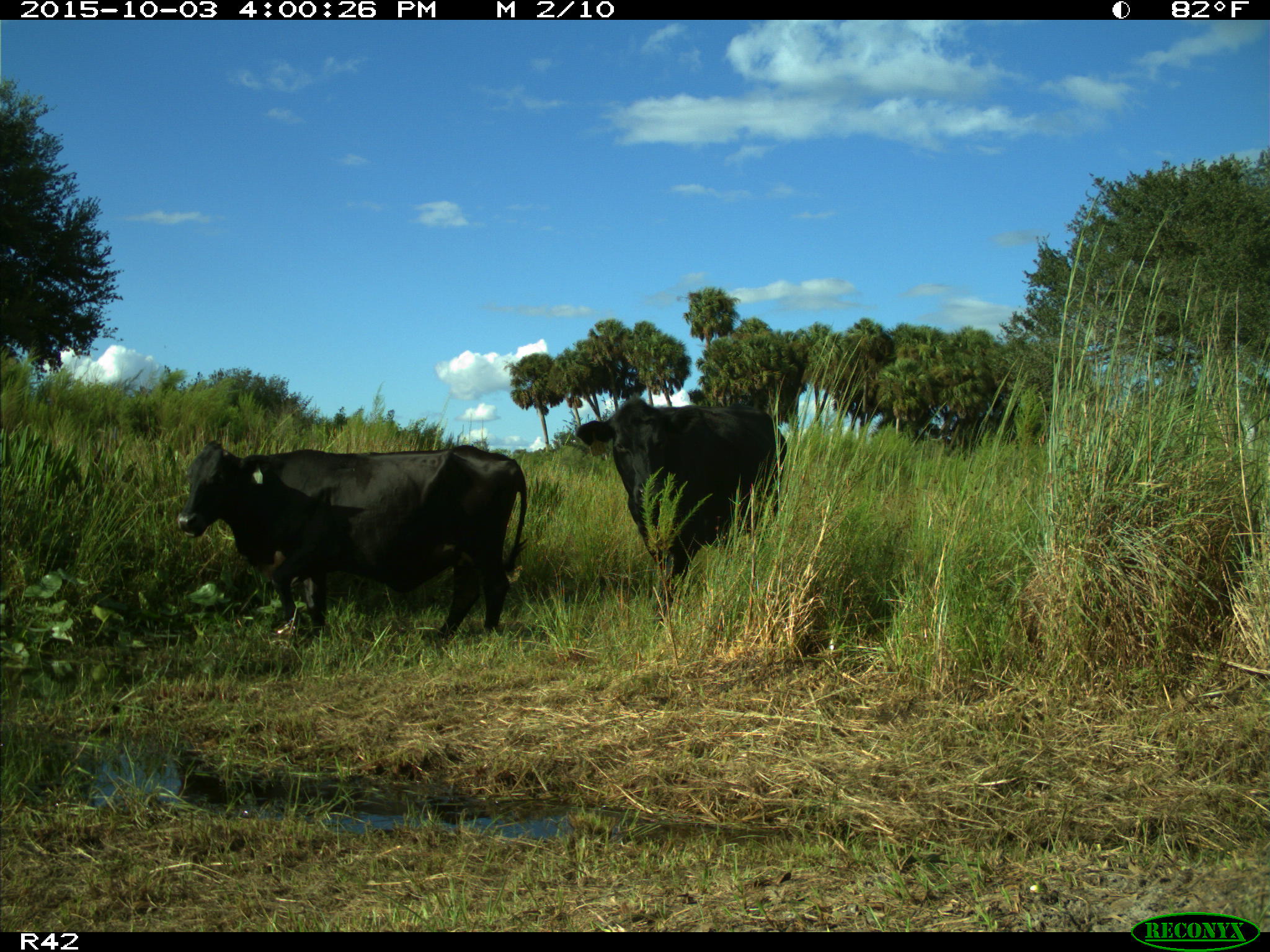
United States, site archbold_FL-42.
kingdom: Animalia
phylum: Chordata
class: Mammalia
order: Artiodactyla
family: Bovidae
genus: Bos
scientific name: Bos taurus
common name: domestic cow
Bos taurus (domestic cow).